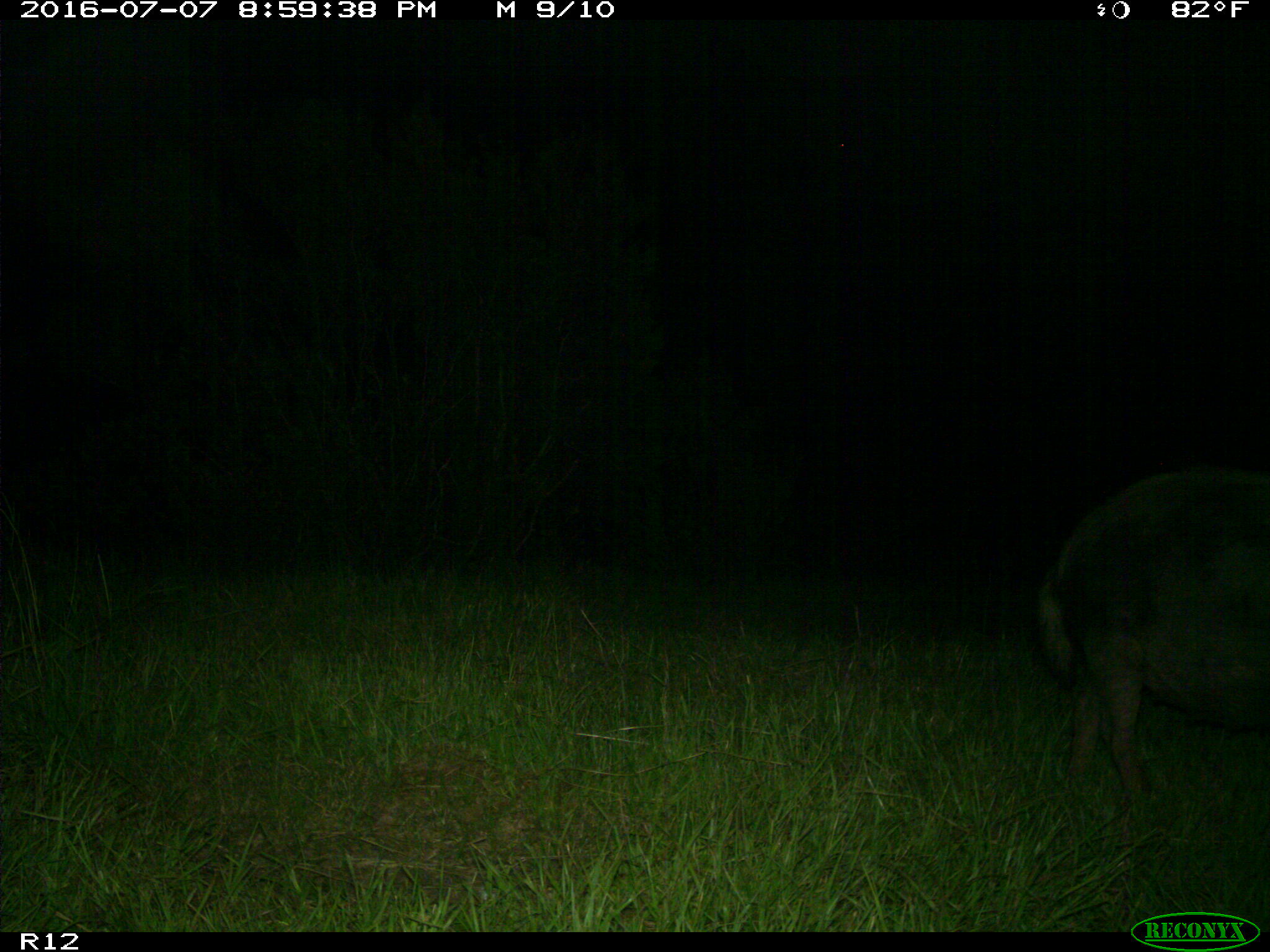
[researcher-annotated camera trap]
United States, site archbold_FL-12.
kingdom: Animalia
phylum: Chordata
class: Mammalia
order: Artiodactyla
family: Suidae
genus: Sus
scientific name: Sus scrofa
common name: wild boar